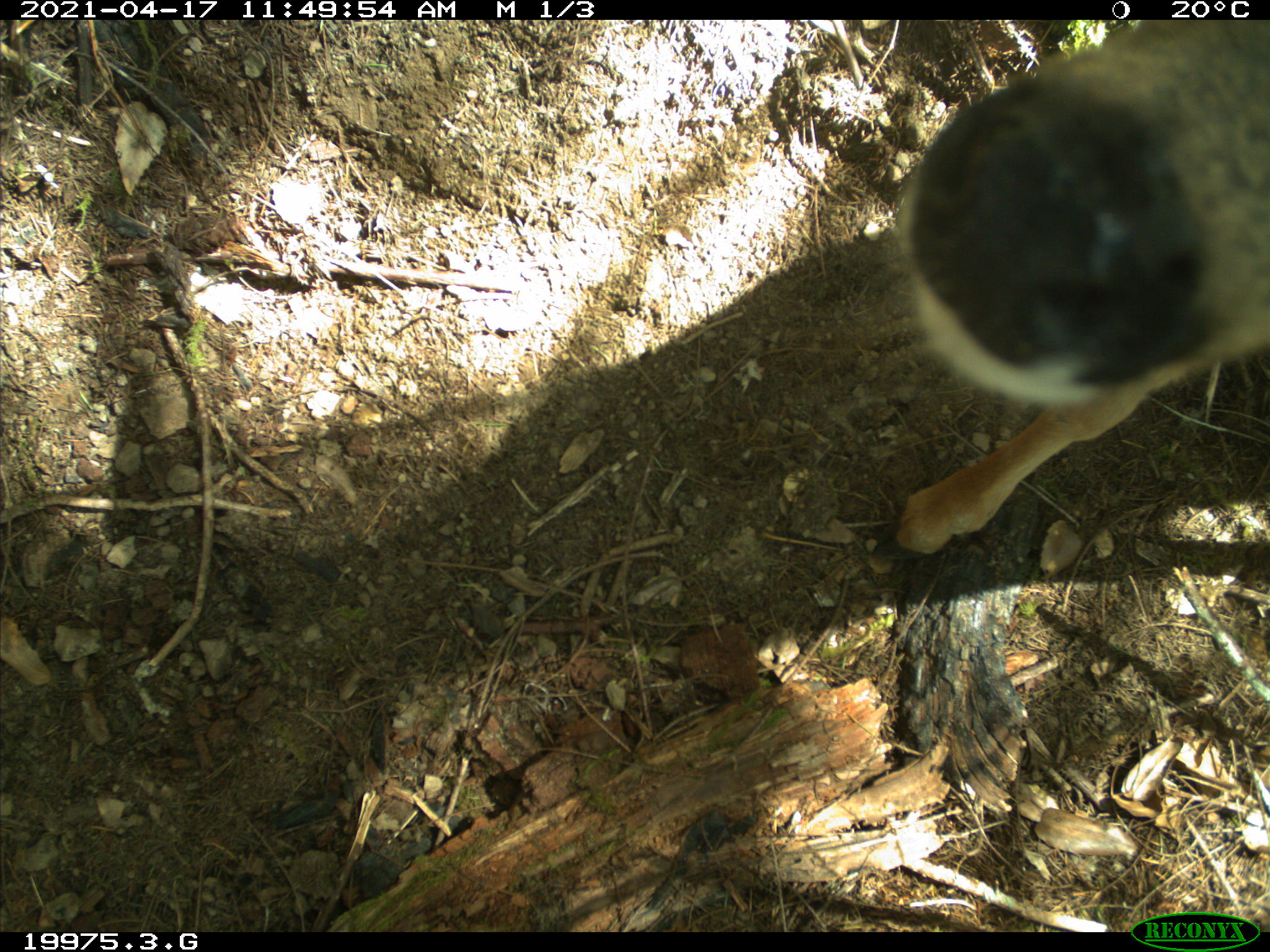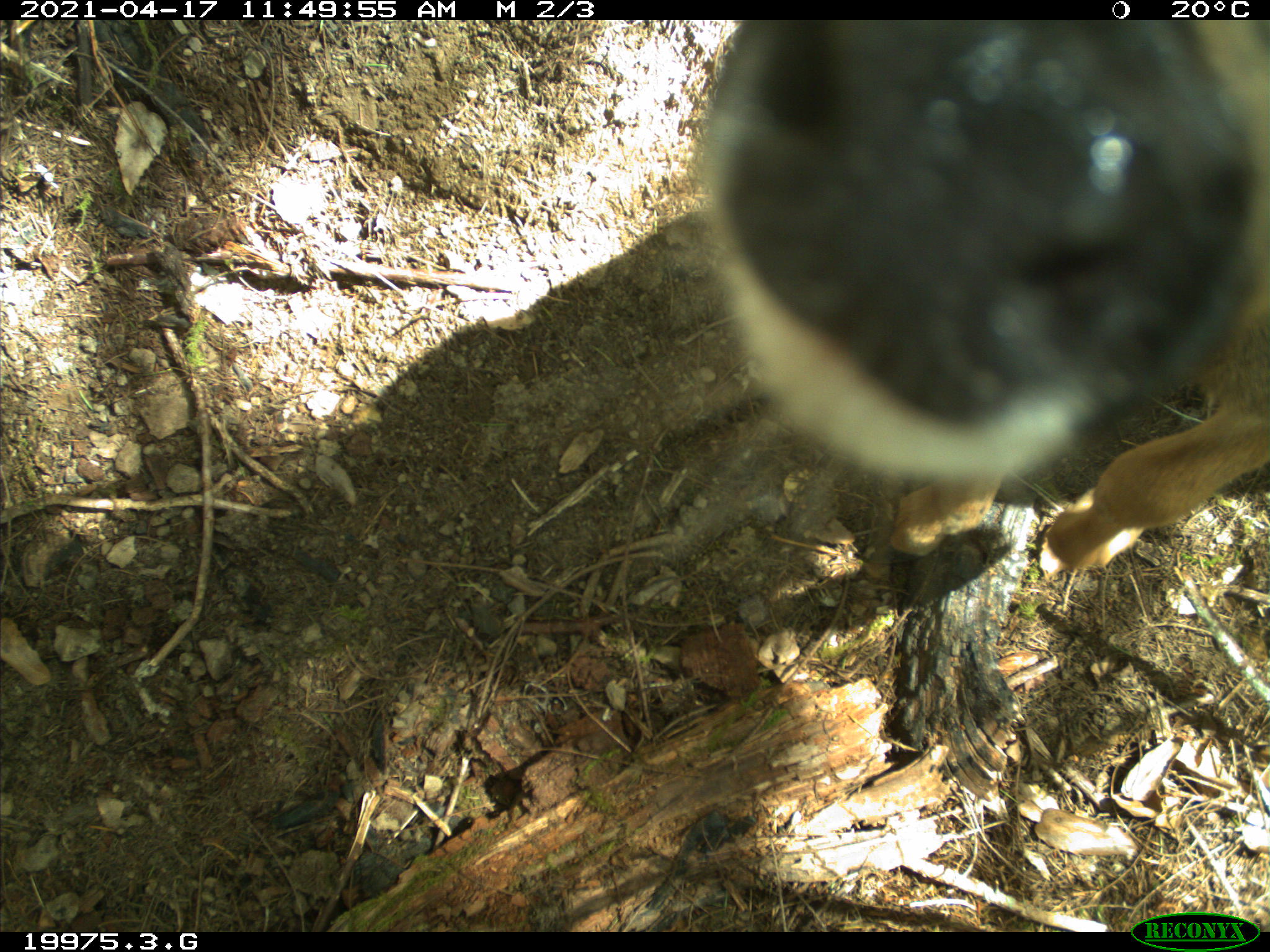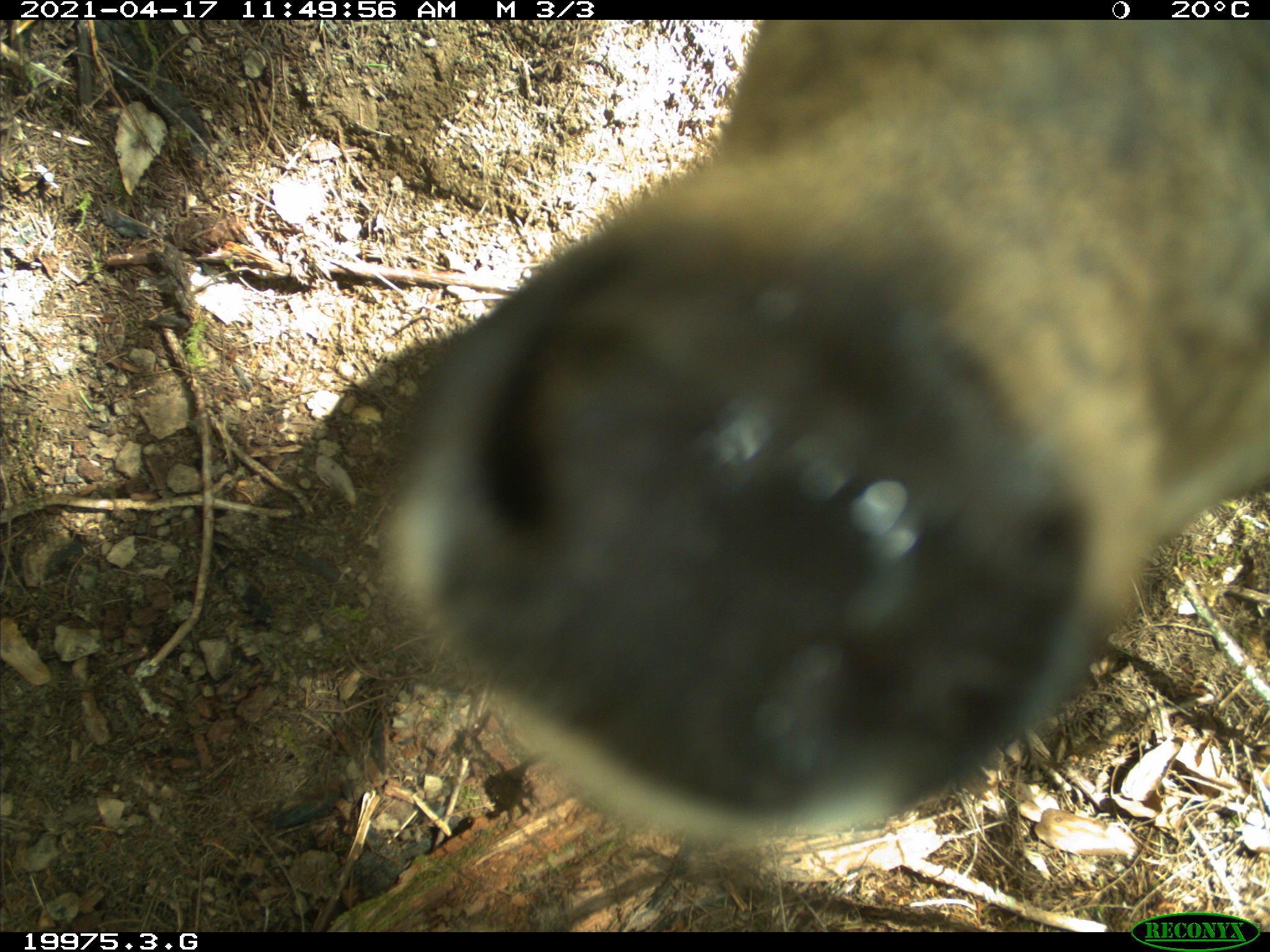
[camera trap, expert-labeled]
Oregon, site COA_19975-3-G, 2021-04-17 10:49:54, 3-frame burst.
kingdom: Animalia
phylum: Chordata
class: Mammalia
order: Artiodactyla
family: Cervidae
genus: Odocoileus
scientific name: Odocoileus hemionus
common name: black-tailed deer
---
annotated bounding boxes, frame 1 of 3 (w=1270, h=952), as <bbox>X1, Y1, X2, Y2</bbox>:
black-tailed deer: <bbox>864, 28, 1264, 572</bbox>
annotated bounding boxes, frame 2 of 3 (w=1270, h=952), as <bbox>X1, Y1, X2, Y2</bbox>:
black-tailed deer: <bbox>688, 21, 1264, 573</bbox>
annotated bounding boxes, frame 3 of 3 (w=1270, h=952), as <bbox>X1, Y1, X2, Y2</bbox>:
black-tailed deer: <bbox>350, 25, 1264, 863</bbox>